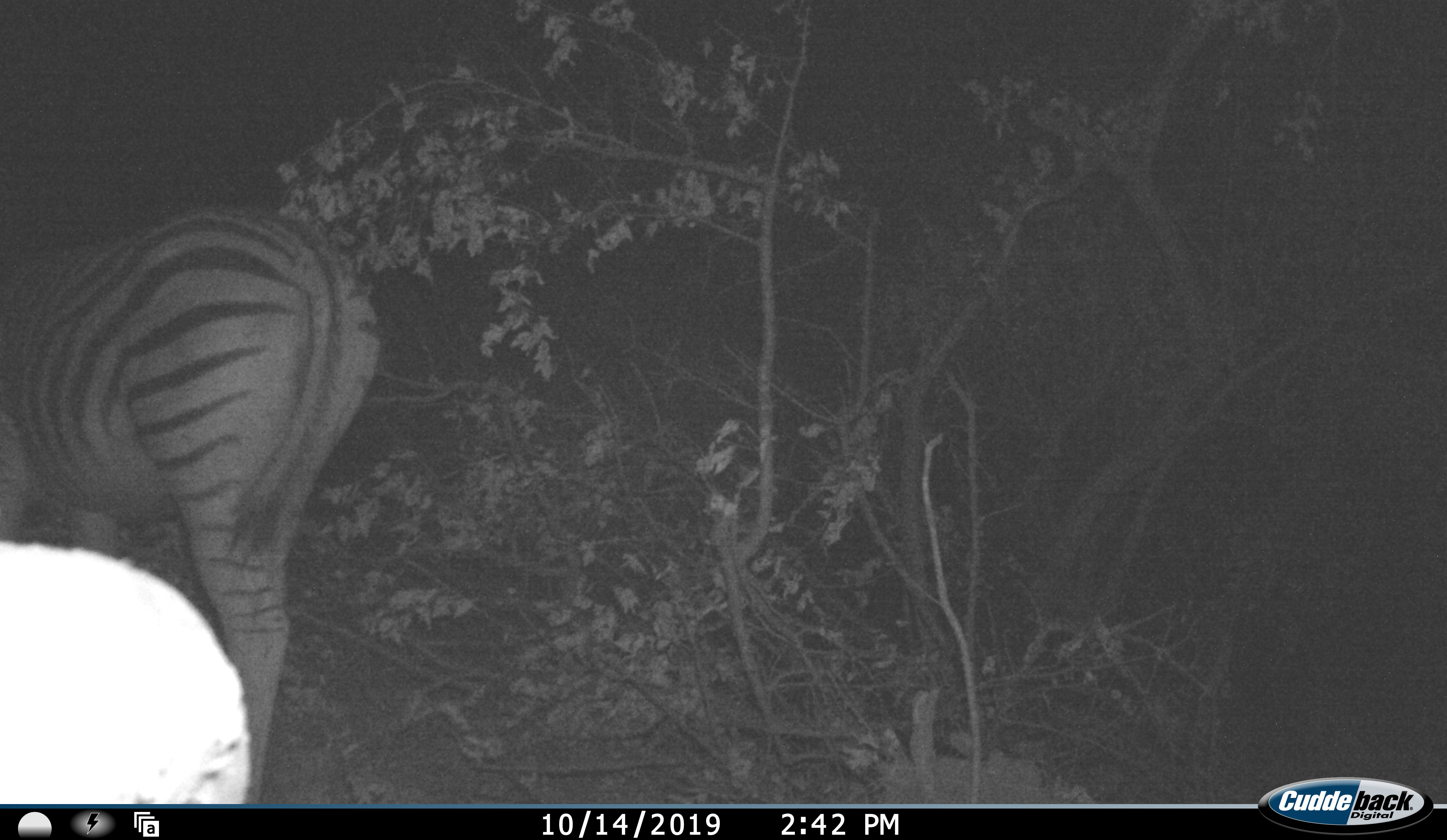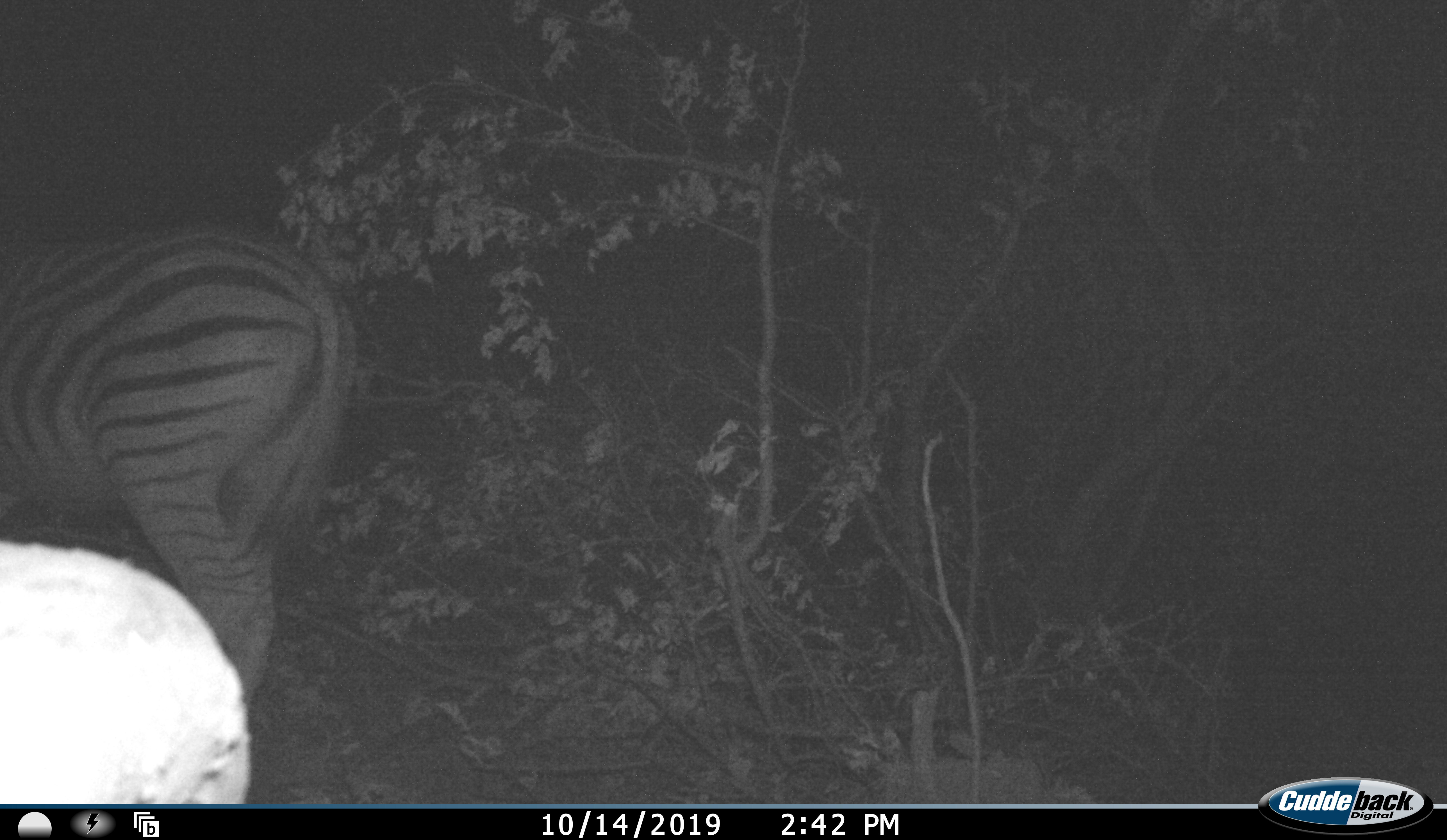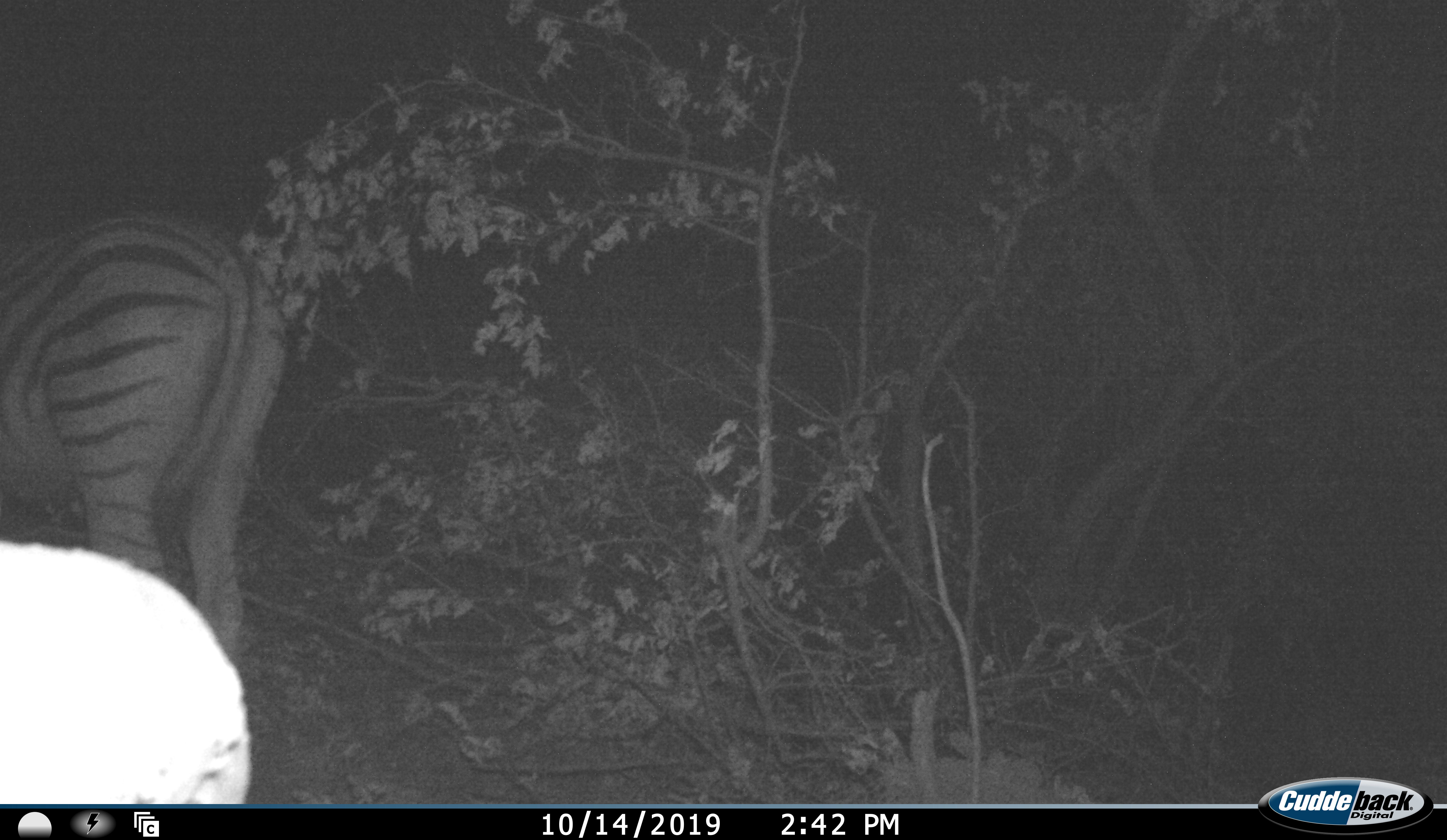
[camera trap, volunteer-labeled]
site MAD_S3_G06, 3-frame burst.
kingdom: Animalia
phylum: Chordata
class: Mammalia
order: Perissodactyla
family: Equidae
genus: Equus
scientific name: Equus quagga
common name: plains zebra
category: zebraplains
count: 1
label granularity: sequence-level